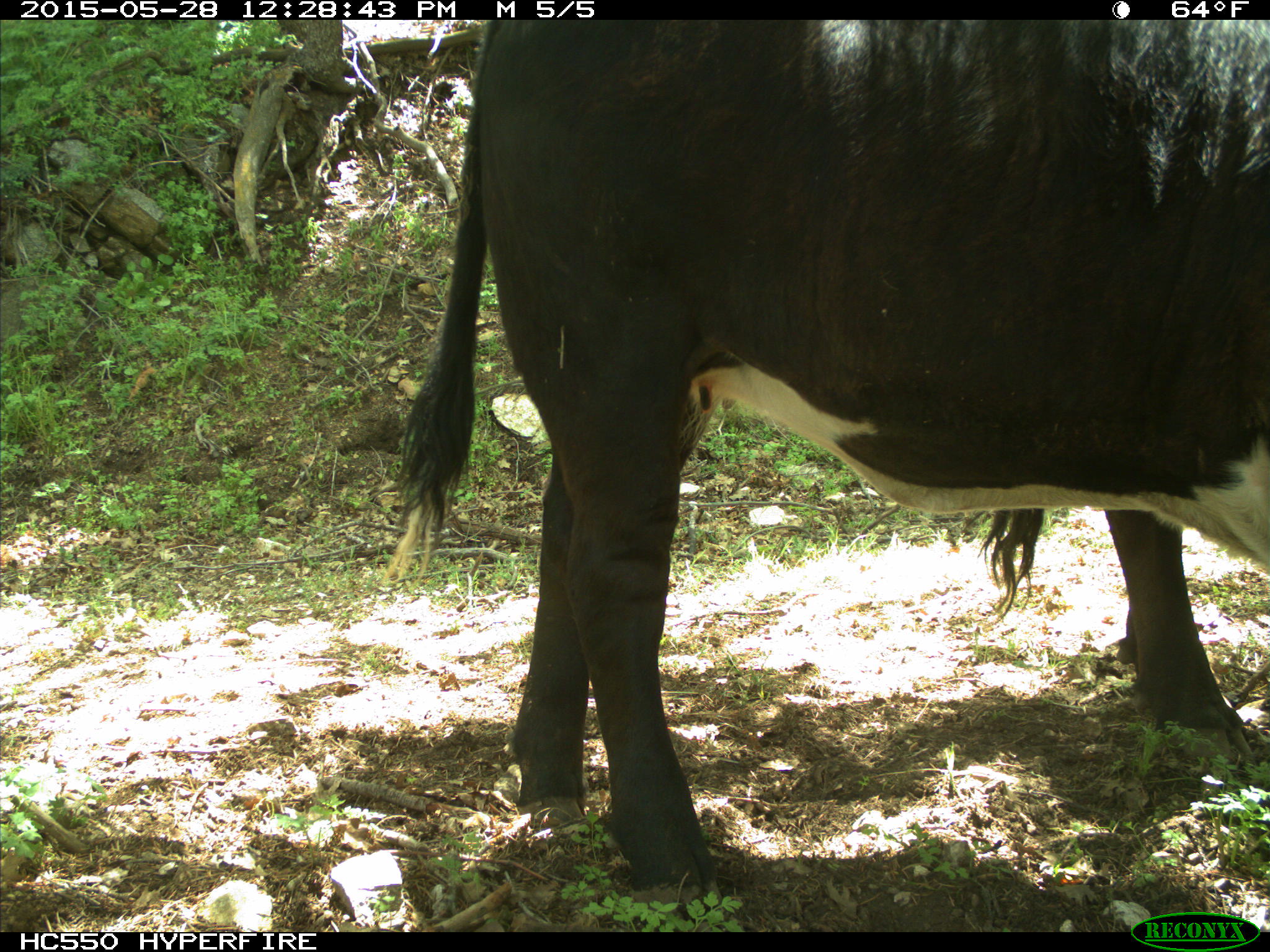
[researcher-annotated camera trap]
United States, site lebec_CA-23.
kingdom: Animalia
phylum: Chordata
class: Mammalia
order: Artiodactyla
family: Bovidae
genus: Bos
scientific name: Bos taurus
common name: domestic cow